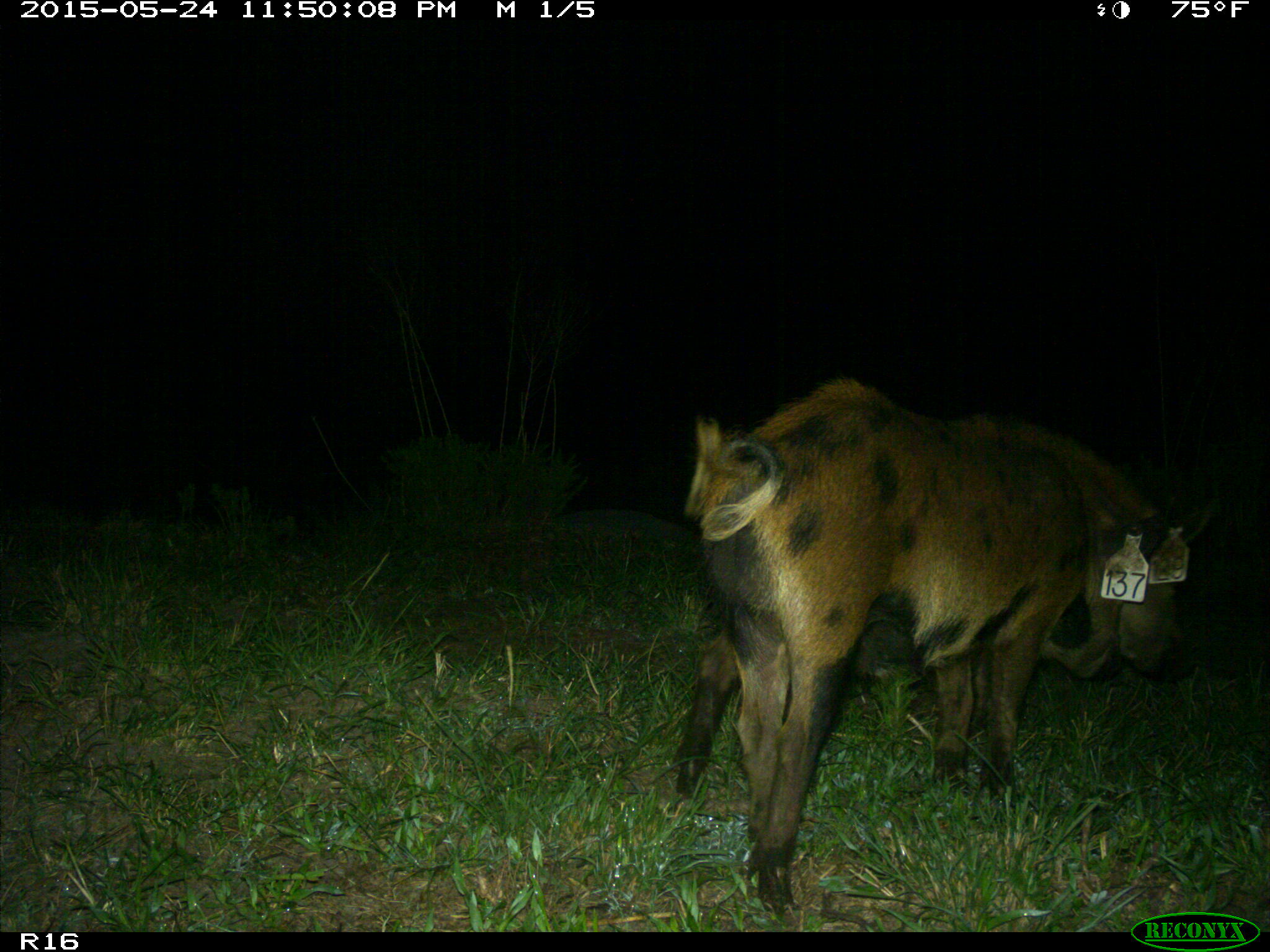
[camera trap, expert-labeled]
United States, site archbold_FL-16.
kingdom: Animalia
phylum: Chordata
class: Mammalia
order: Artiodactyla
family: Suidae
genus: Sus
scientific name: Sus scrofa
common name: wild boar